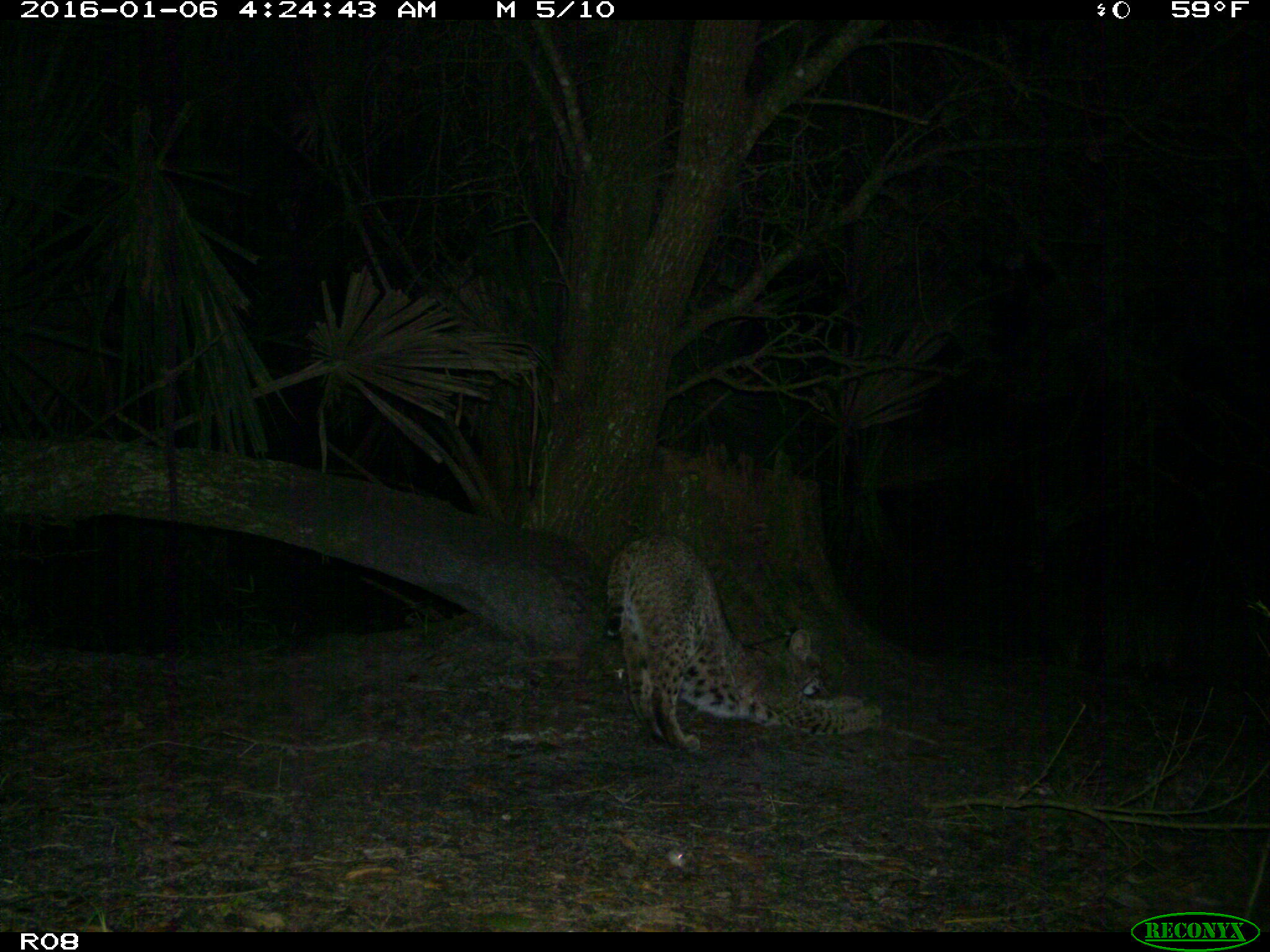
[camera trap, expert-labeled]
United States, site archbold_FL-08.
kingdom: Animalia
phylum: Chordata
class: Mammalia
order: Carnivora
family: Felidae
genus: Lynx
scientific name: Lynx rufus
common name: bobcat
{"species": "Lynx rufus (bobcat)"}